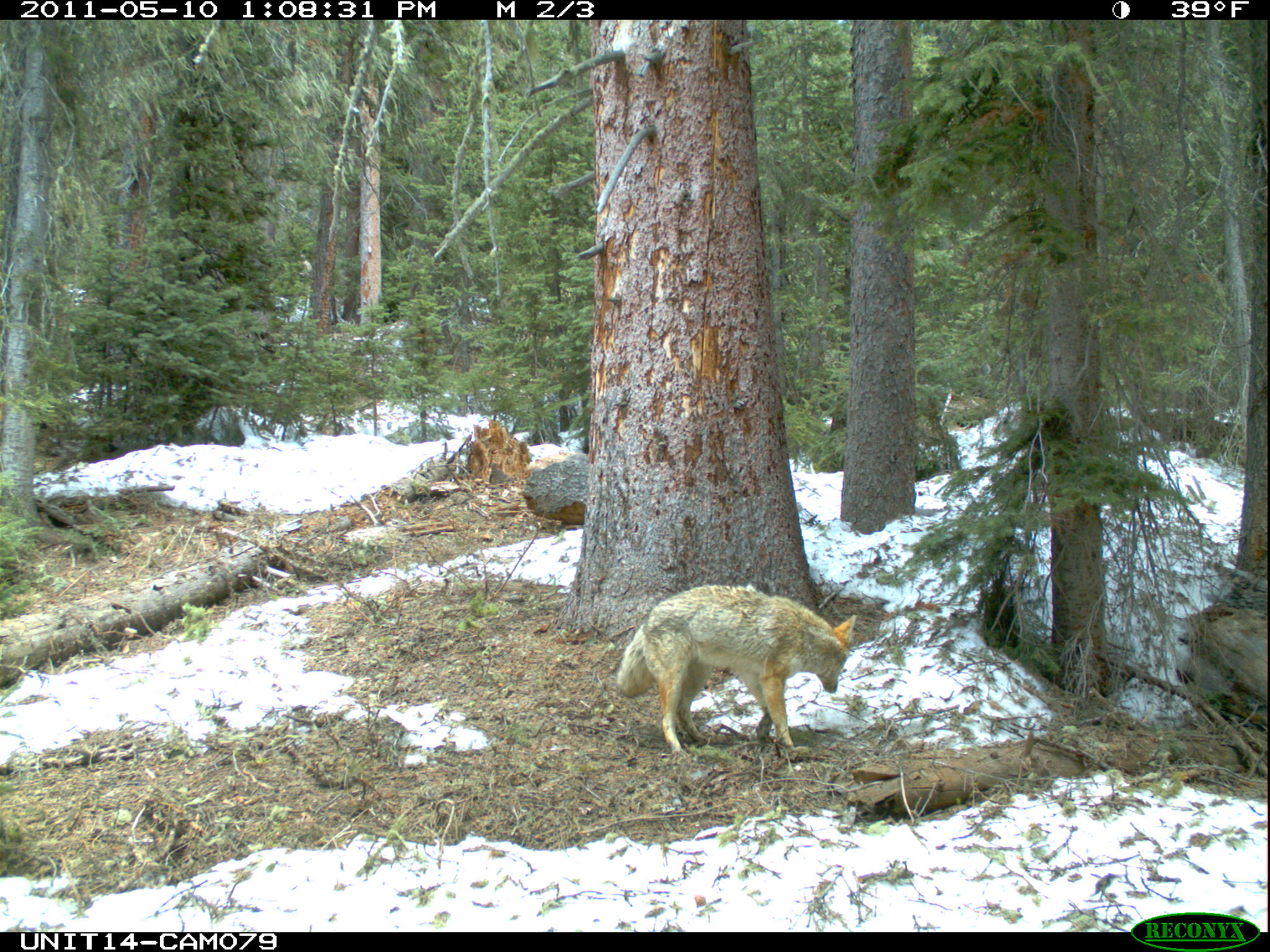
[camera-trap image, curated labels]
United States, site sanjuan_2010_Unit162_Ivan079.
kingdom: Animalia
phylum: Chordata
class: Mammalia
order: Carnivora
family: Canidae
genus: Canis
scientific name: Canis latrans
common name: coyote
Canis latrans (coyote).